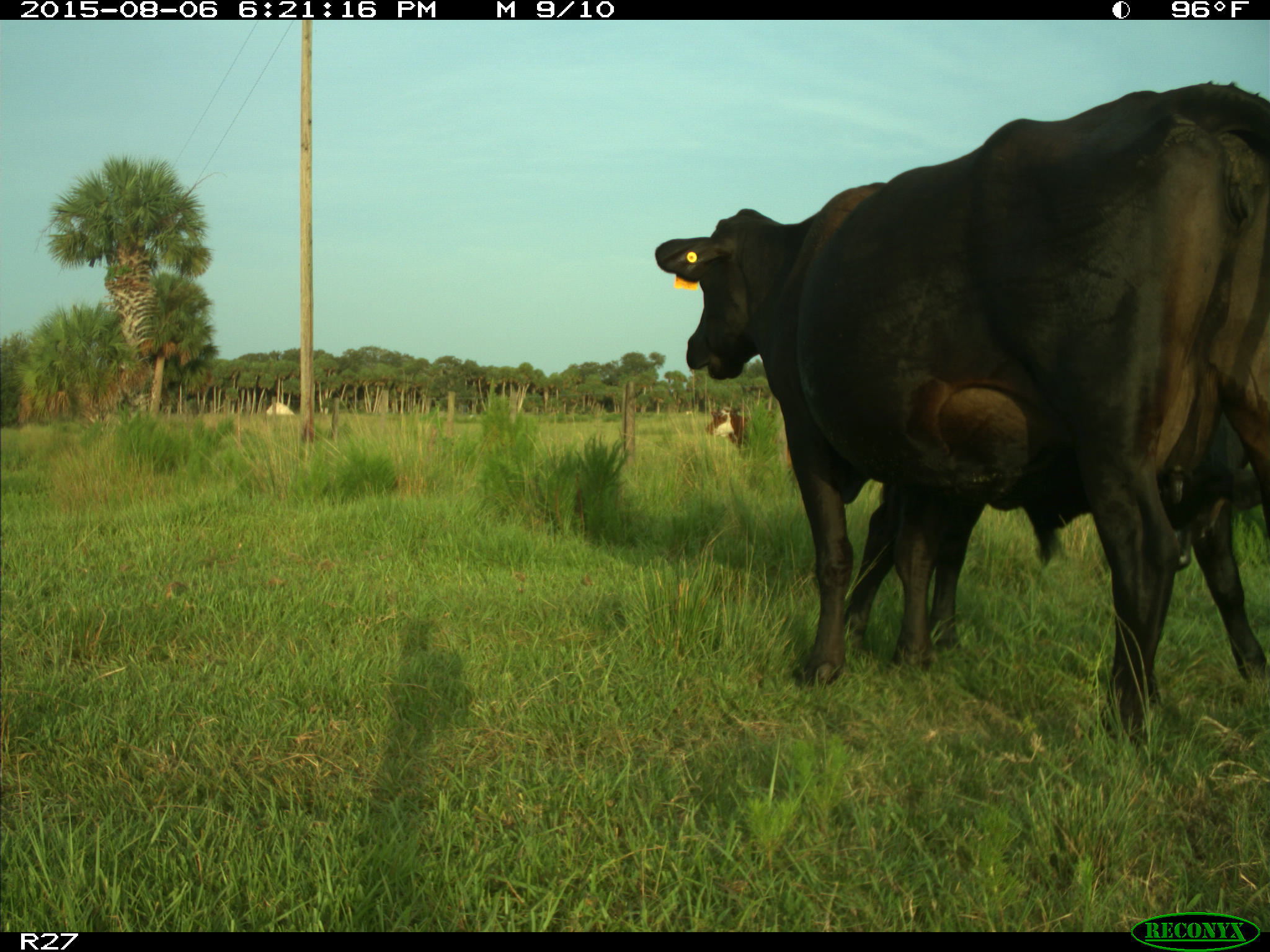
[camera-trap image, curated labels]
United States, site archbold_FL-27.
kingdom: Animalia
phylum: Chordata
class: Mammalia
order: Artiodactyla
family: Bovidae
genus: Bos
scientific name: Bos taurus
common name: domestic cow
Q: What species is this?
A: Bos taurus (domestic cow).